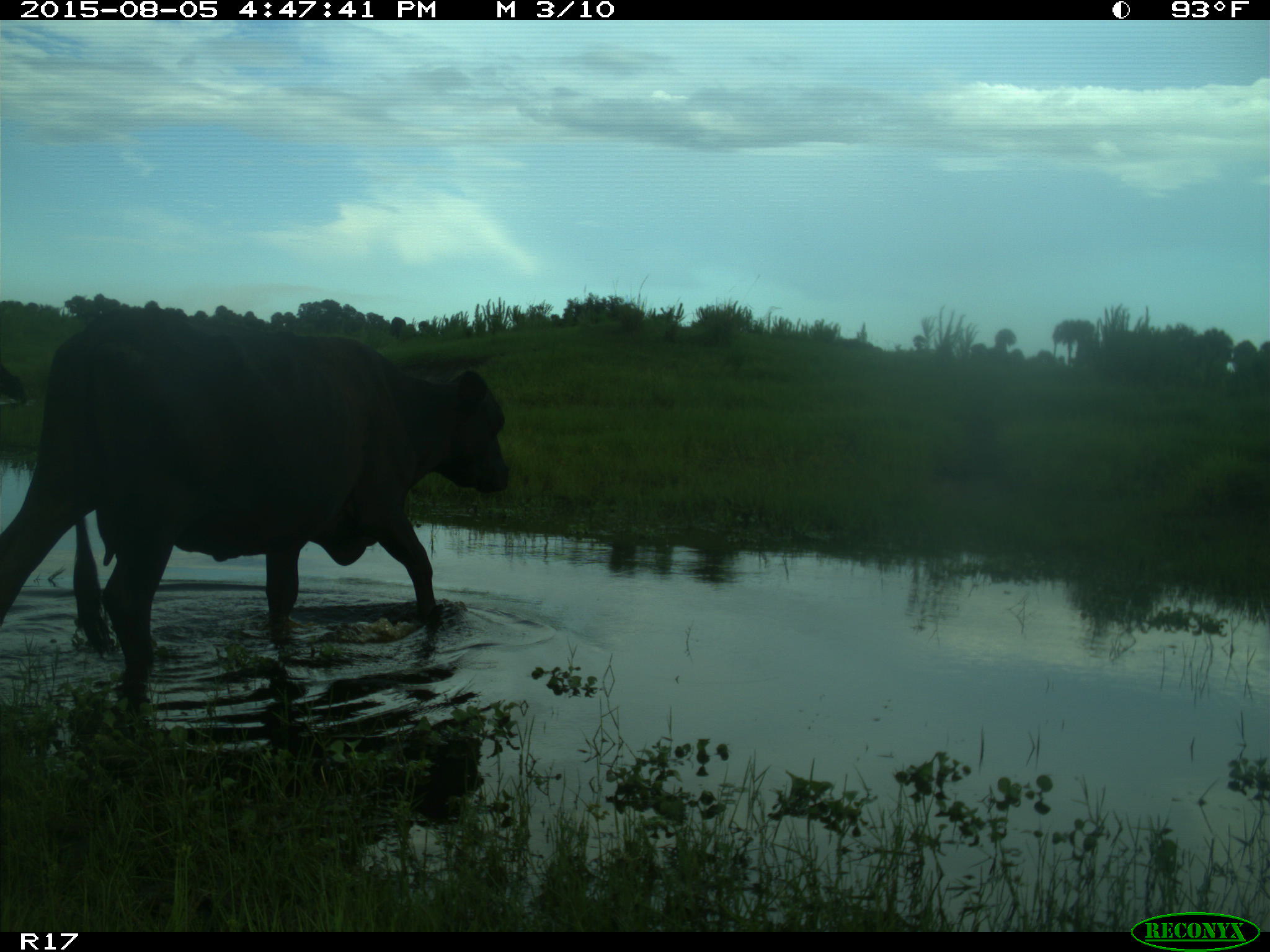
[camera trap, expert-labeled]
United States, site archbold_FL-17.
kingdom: Animalia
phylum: Chordata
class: Mammalia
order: Artiodactyla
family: Bovidae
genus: Bos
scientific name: Bos taurus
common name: domestic cow